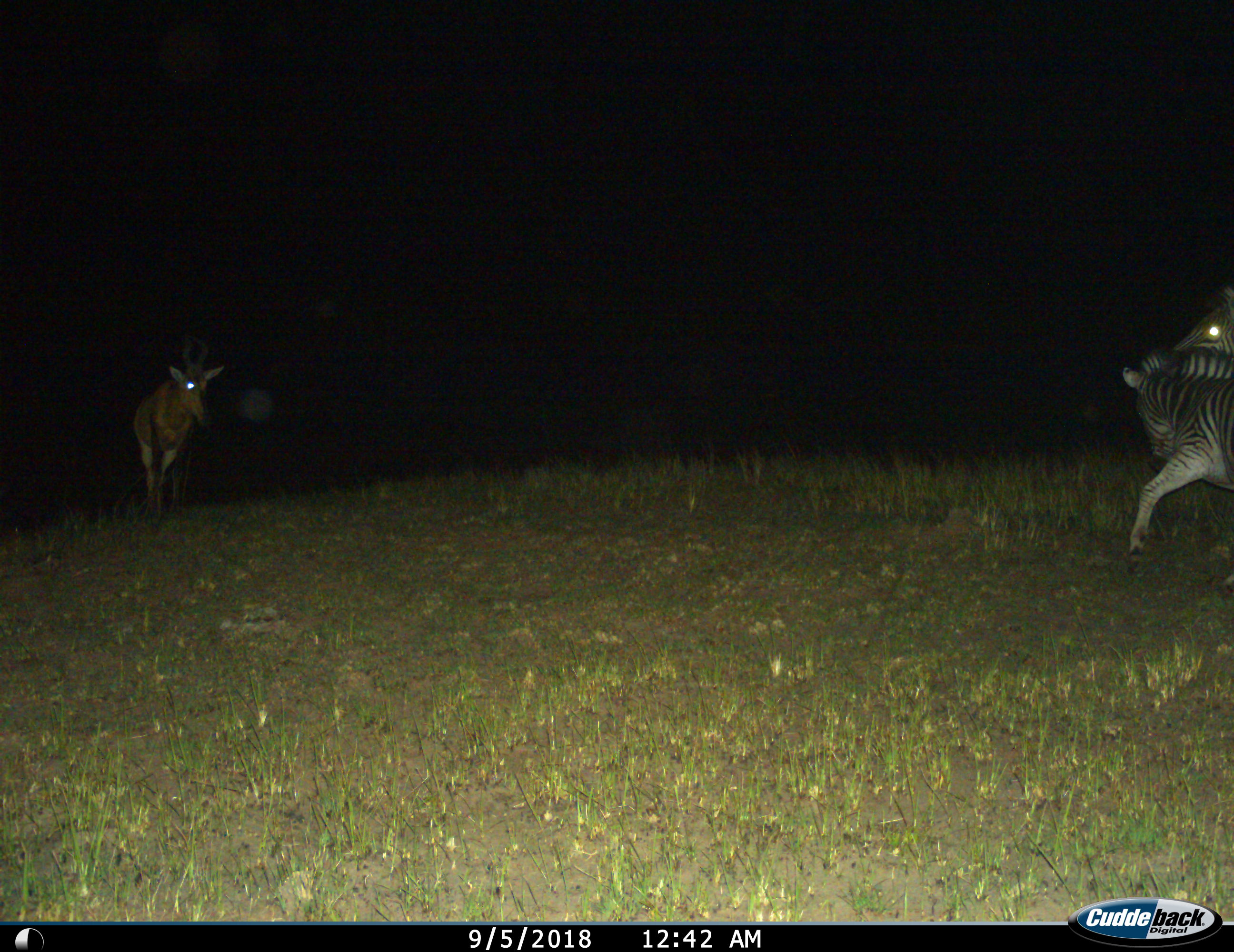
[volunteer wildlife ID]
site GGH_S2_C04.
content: unidentified animal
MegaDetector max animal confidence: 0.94